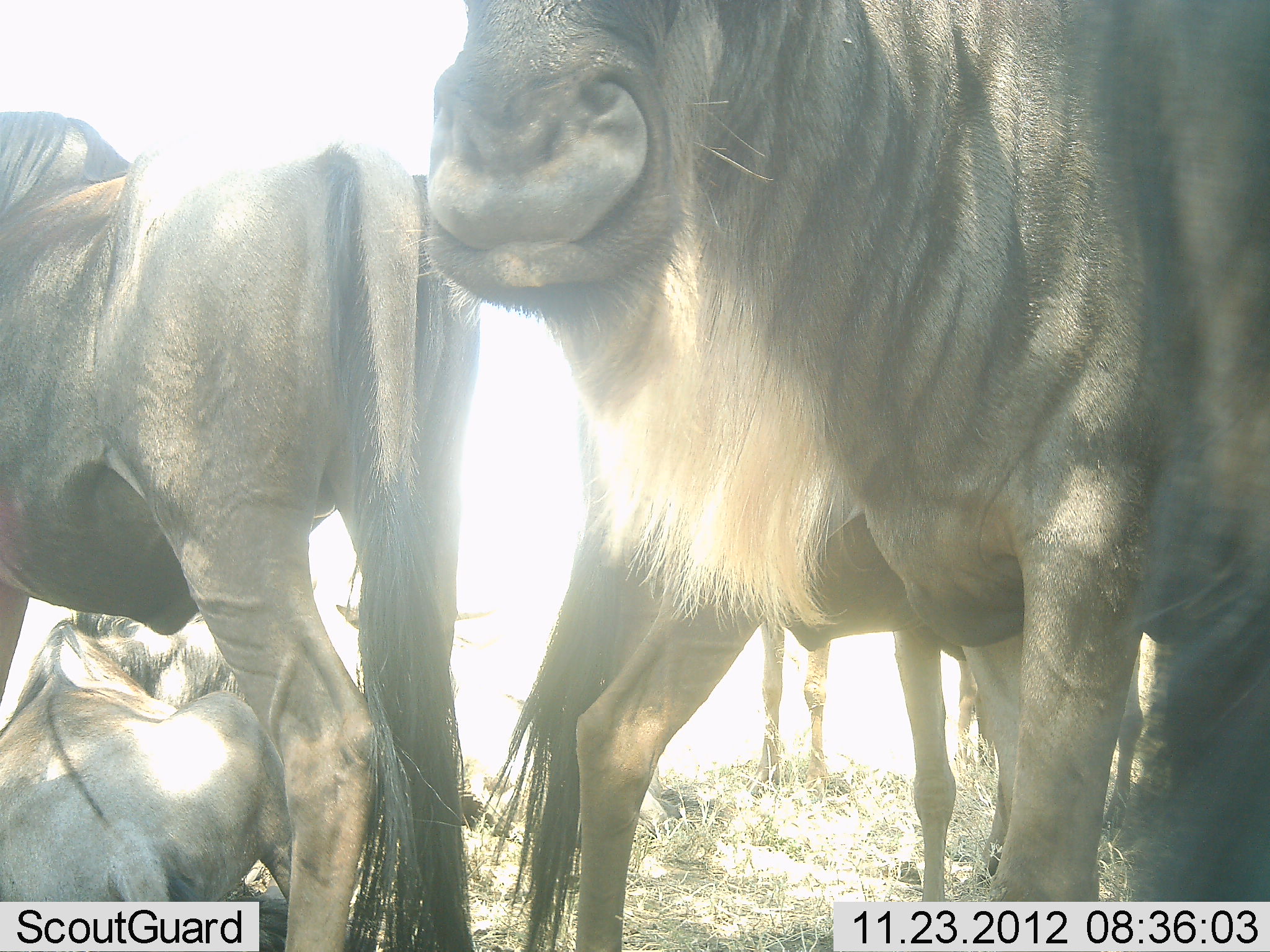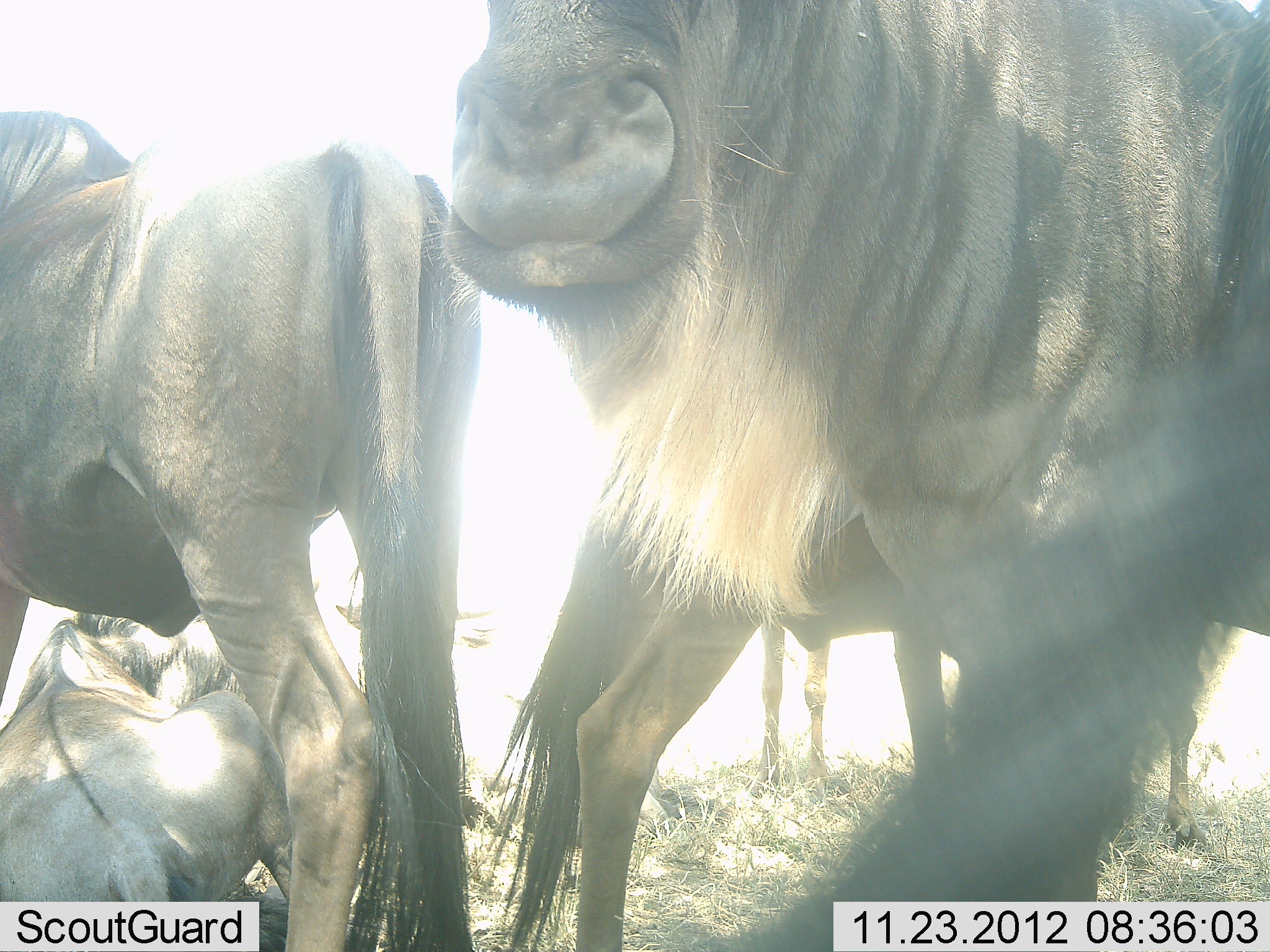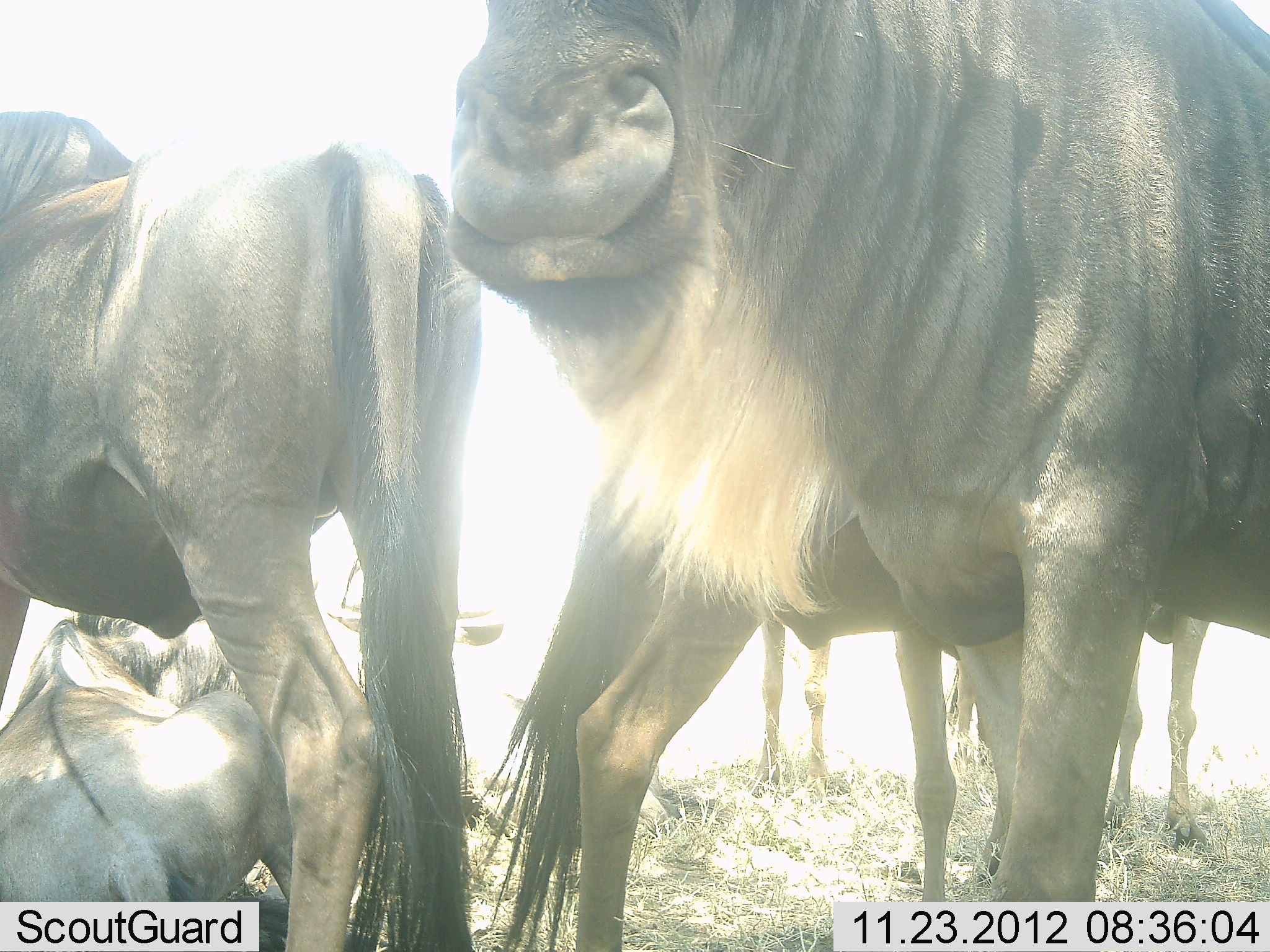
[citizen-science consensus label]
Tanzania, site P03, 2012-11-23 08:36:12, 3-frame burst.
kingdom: Animalia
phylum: Chordata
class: Mammalia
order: Artiodactyla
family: Bovidae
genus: Connochaetes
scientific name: Connochaetes taurinus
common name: blue wildebeest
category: wildebeest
Wildebeest (blue wildebeest) (Connochaetes taurinus), count 5. Behavior (volunteer vote fractions): standing 80%, resting 100%, moving 10%, interacting 0%. Young present (vote fraction): 0%. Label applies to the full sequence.